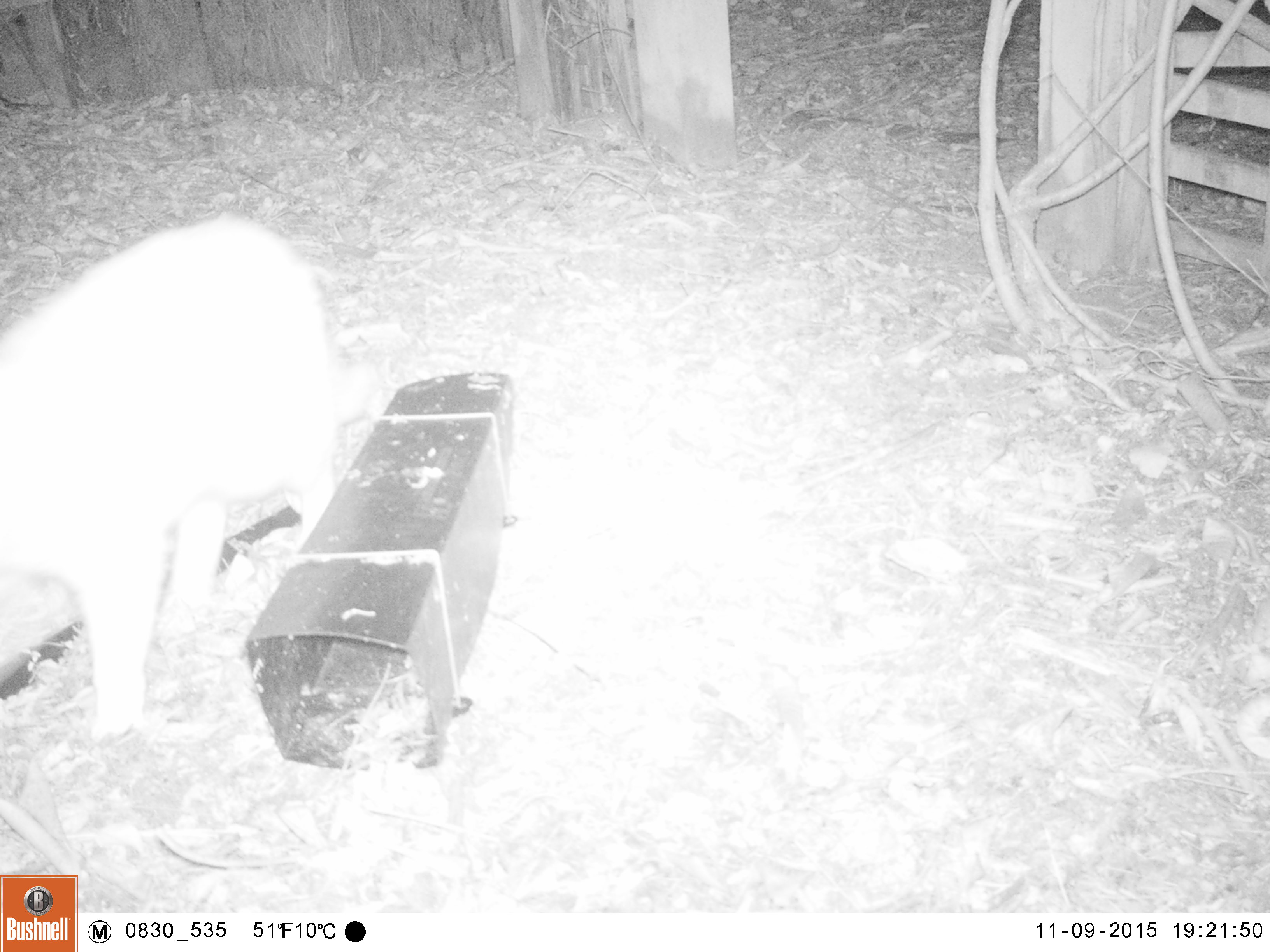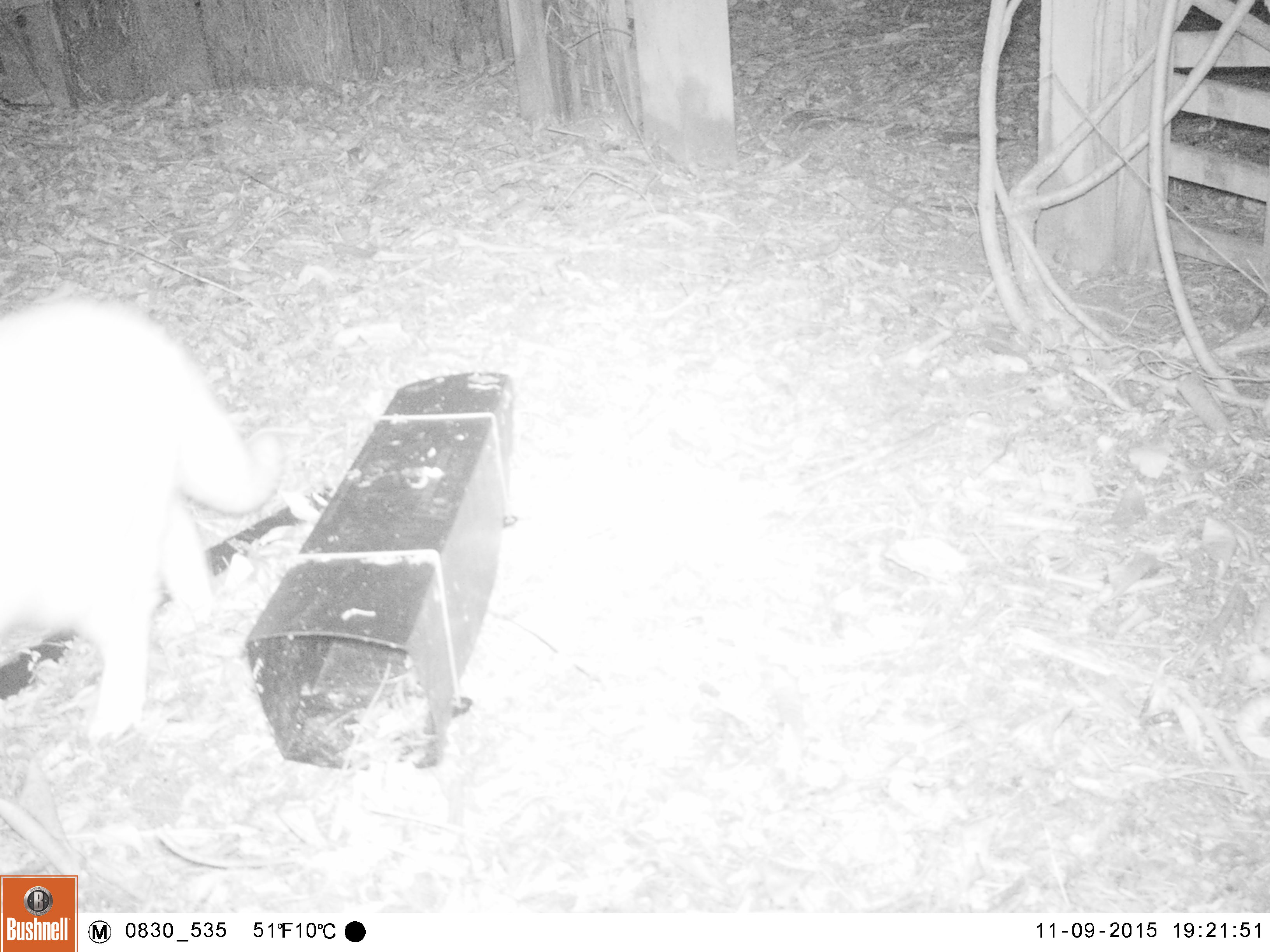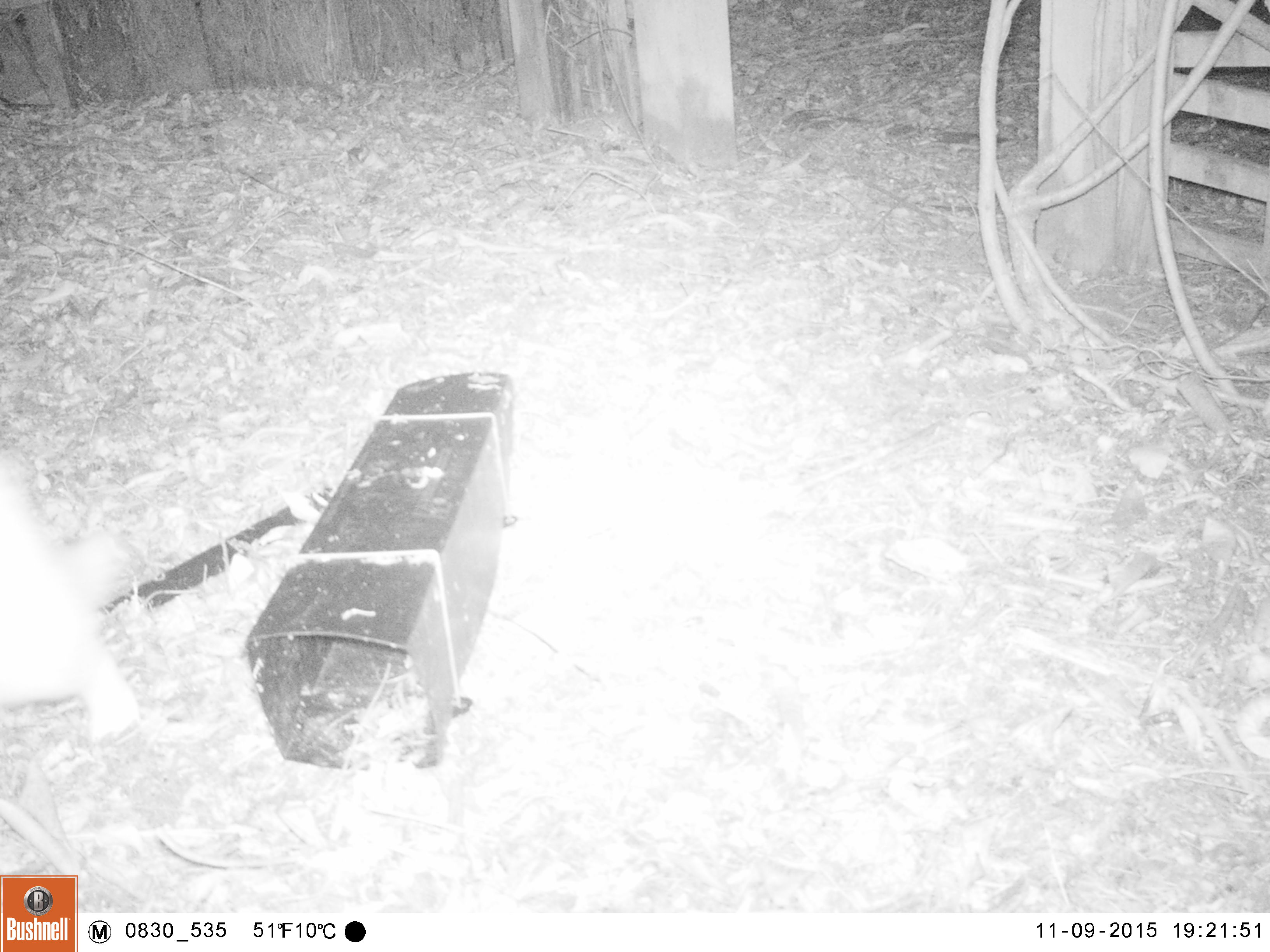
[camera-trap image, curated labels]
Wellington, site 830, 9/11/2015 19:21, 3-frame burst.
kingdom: Animalia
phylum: Chordata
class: Mammalia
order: Carnivora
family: Felidae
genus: Felis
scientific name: Felis catus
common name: cat